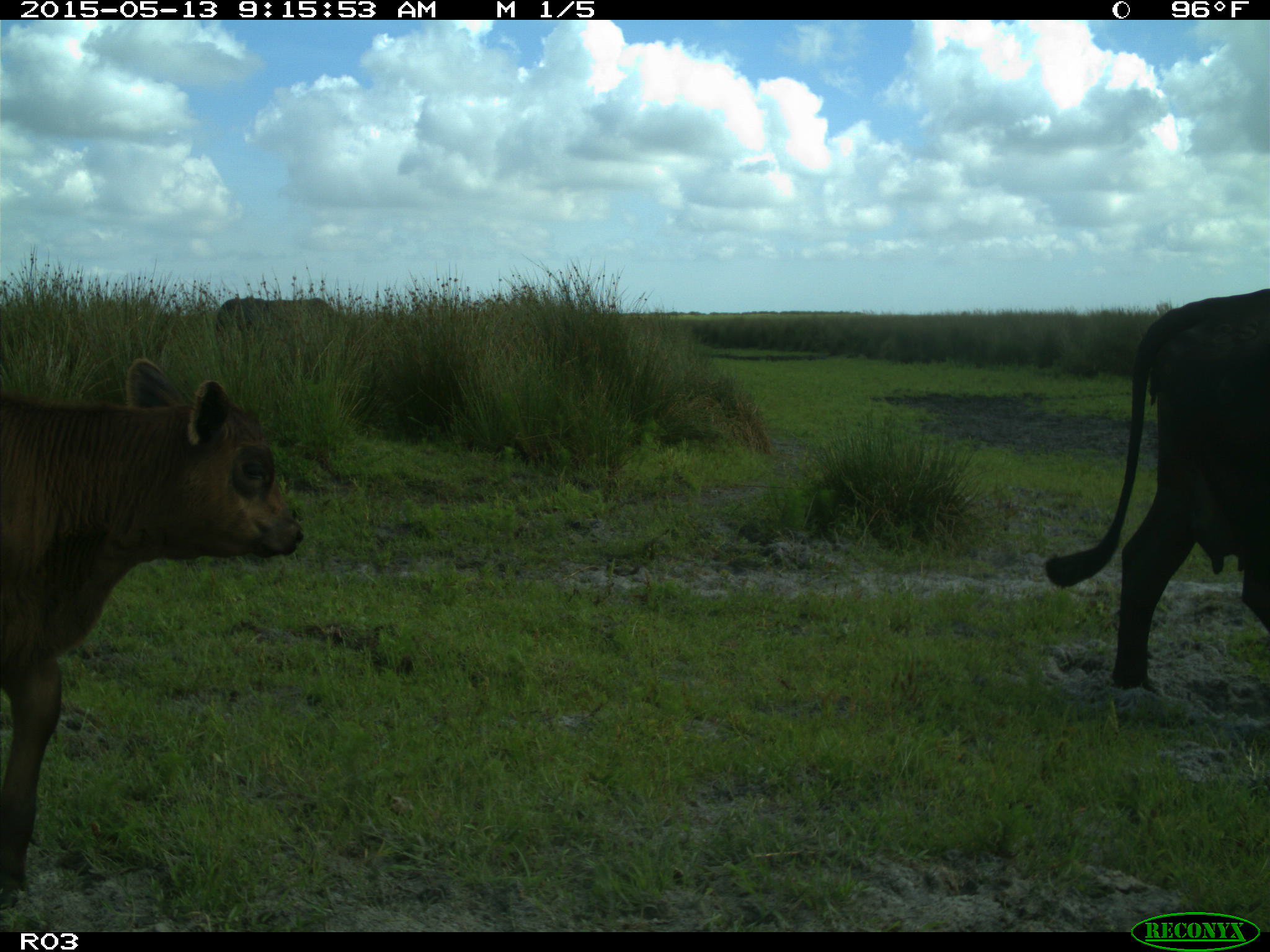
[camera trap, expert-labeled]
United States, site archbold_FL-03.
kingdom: Animalia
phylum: Chordata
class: Mammalia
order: Artiodactyla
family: Bovidae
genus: Bos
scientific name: Bos taurus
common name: domestic cow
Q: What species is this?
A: Bos taurus (domestic cow).